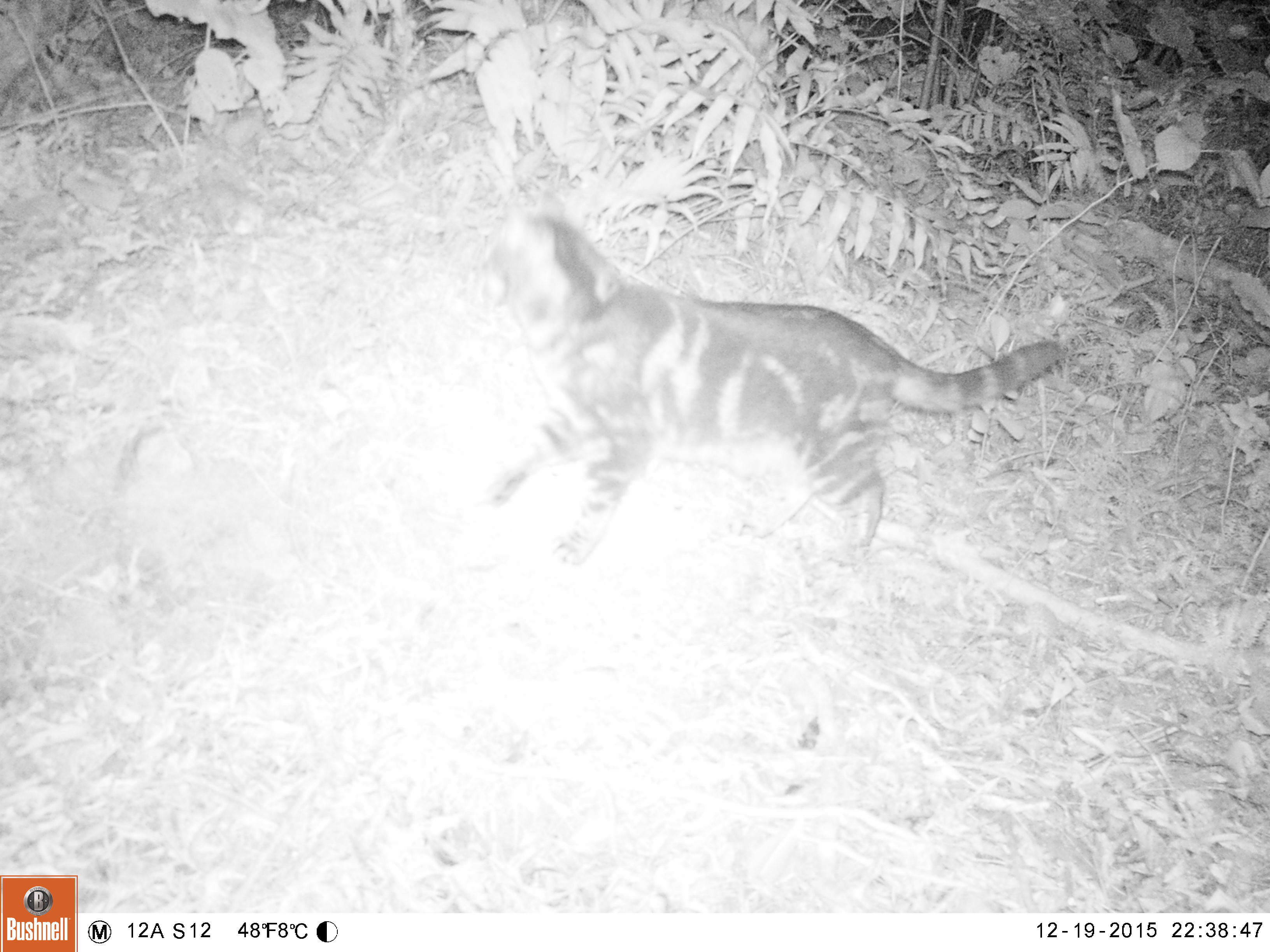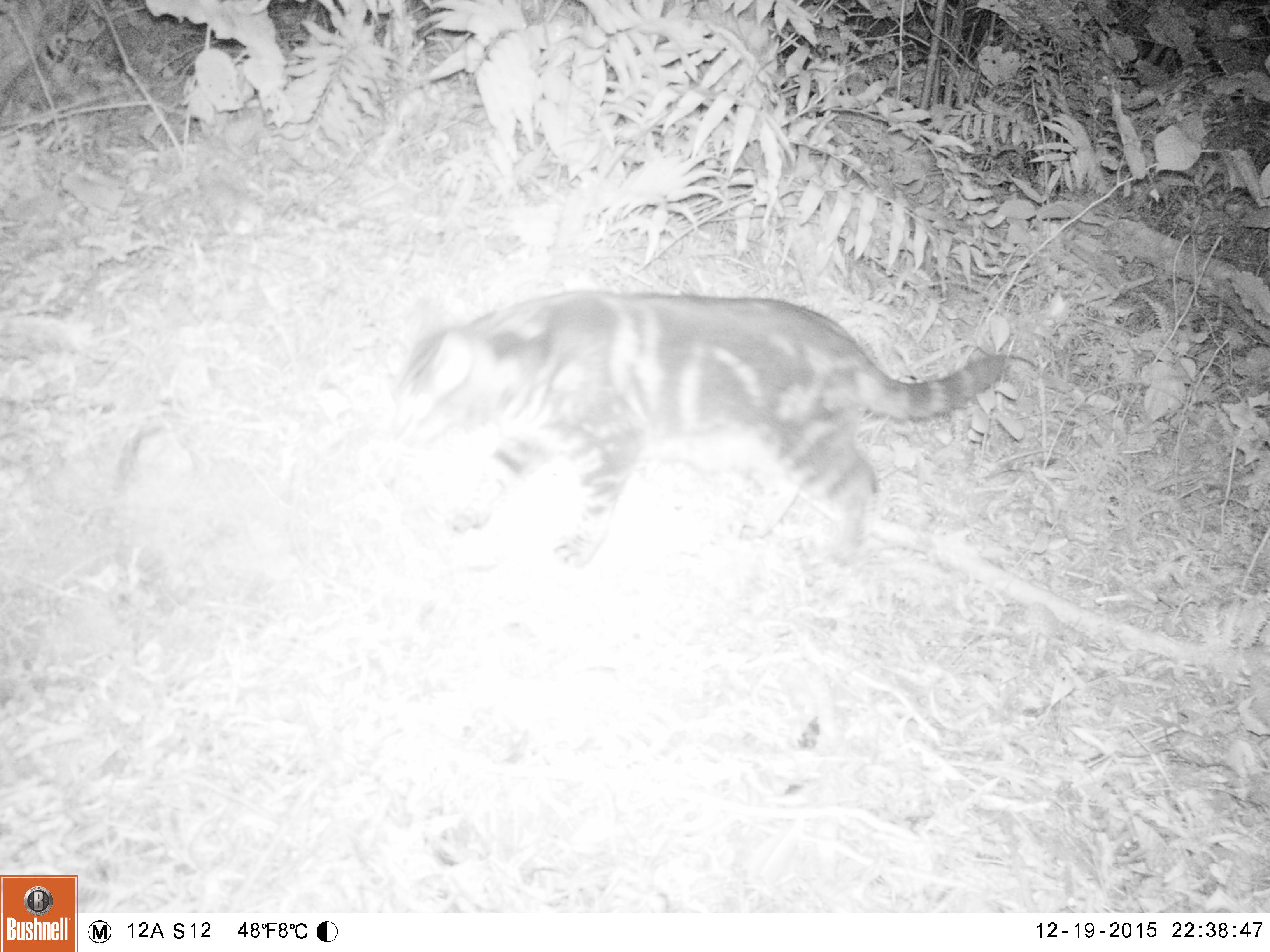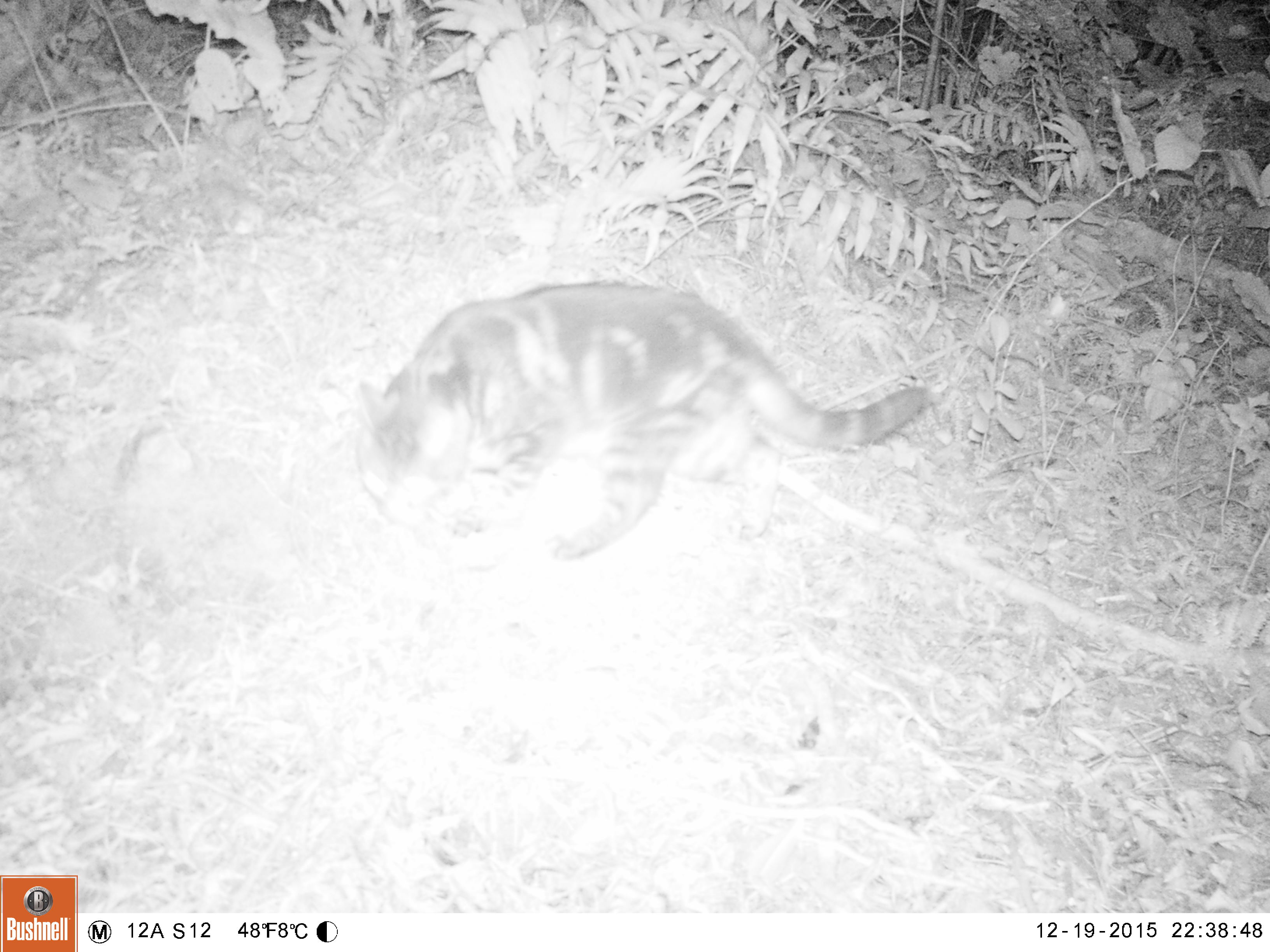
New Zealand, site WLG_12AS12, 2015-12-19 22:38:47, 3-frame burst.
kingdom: Animalia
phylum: Chordata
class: Mammalia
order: Carnivora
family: Felidae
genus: Felis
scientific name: Felis catus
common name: domestic cat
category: cat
Cat (domestic cat) (Felis catus).